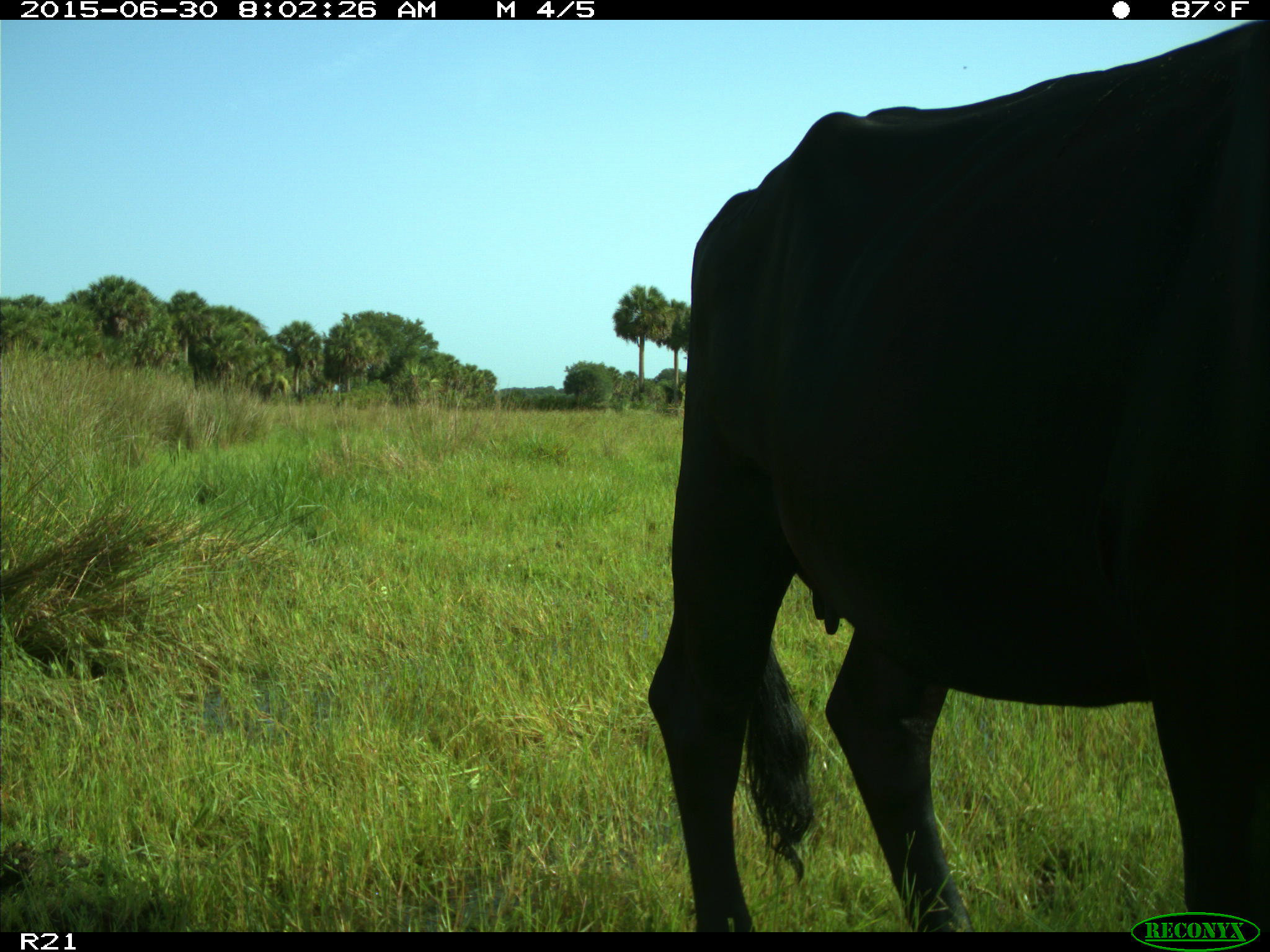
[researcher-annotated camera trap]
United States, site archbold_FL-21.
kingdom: Animalia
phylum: Chordata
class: Mammalia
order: Artiodactyla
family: Bovidae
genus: Bos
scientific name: Bos taurus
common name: domestic cow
Bos taurus (domestic cow).